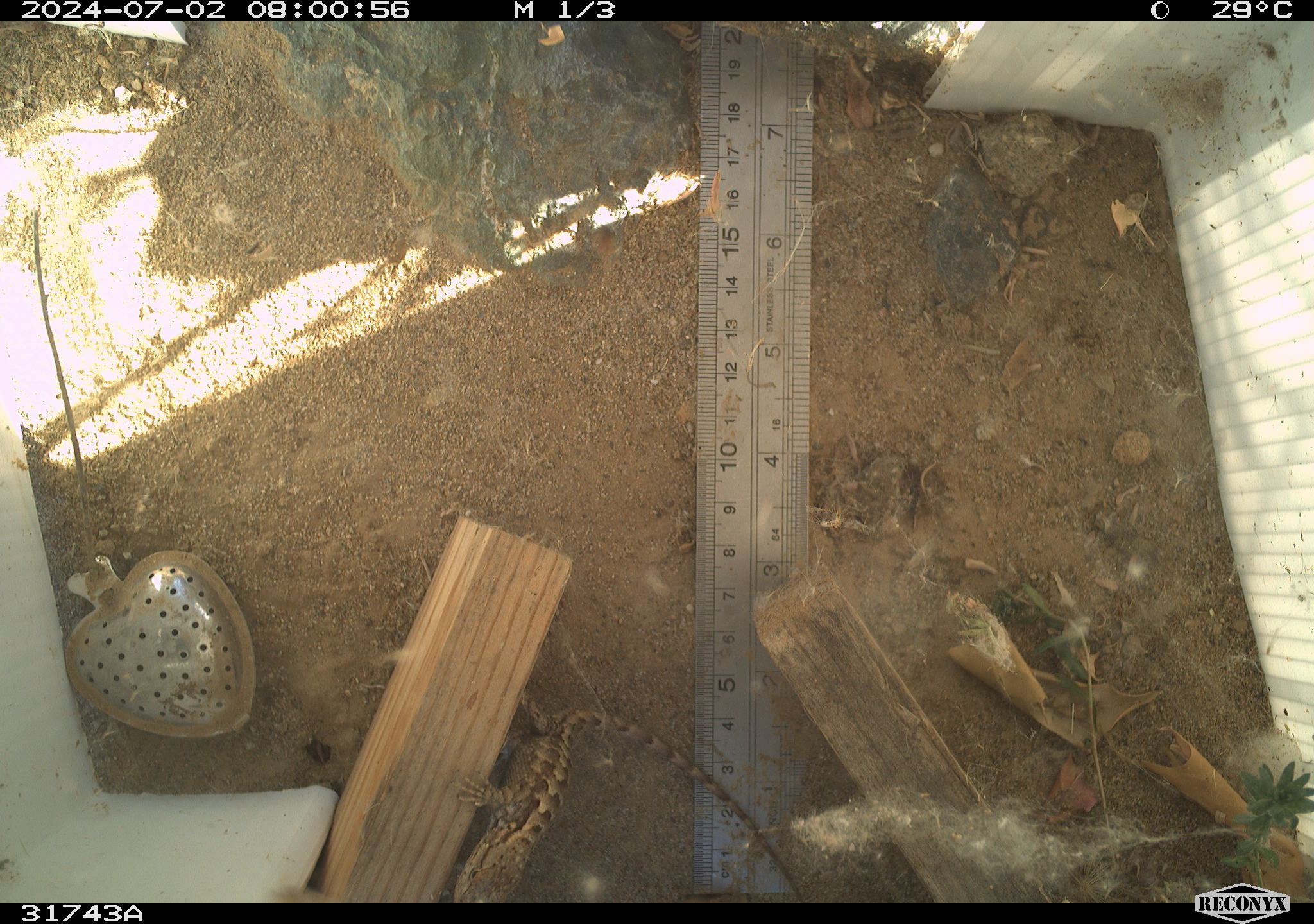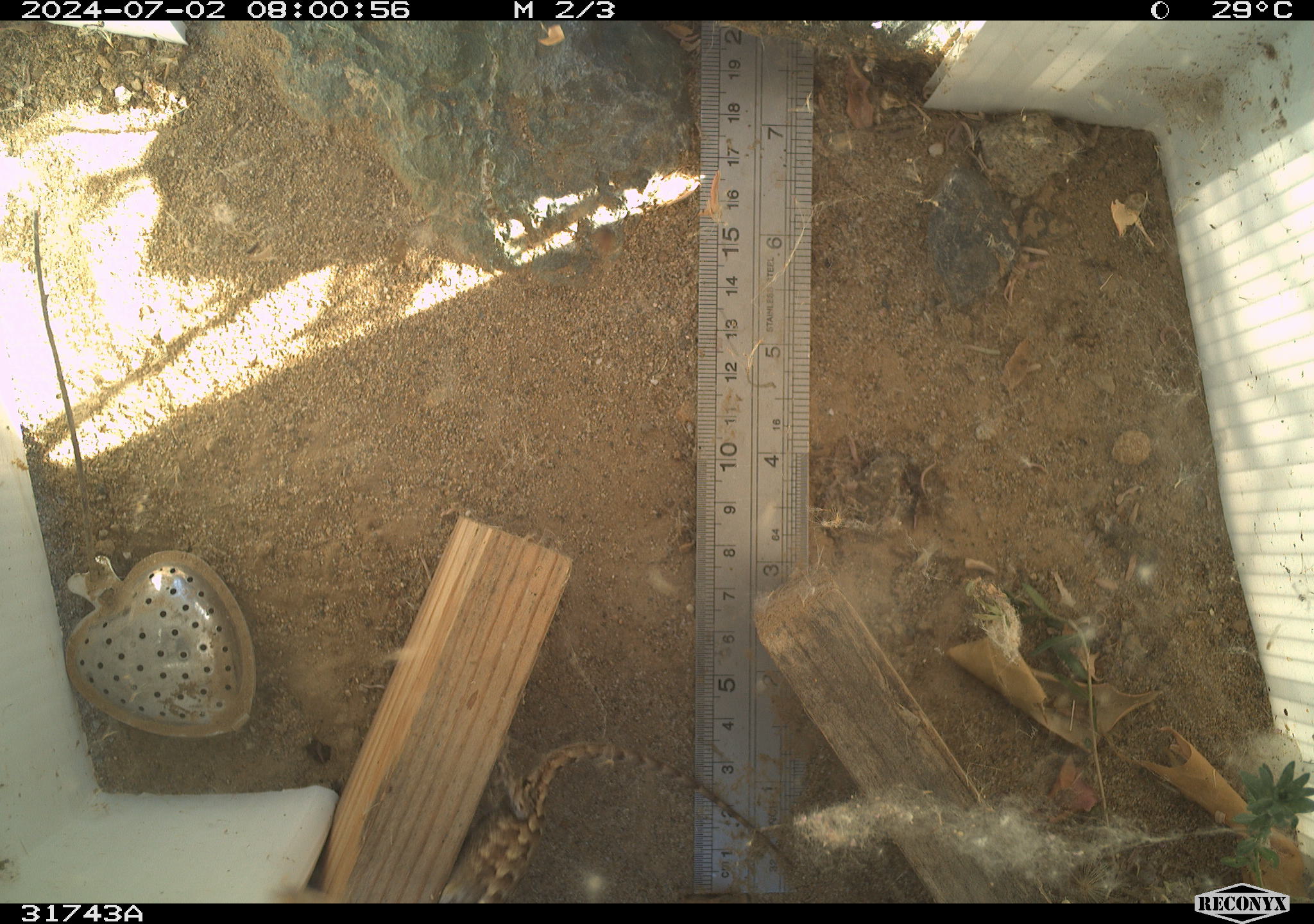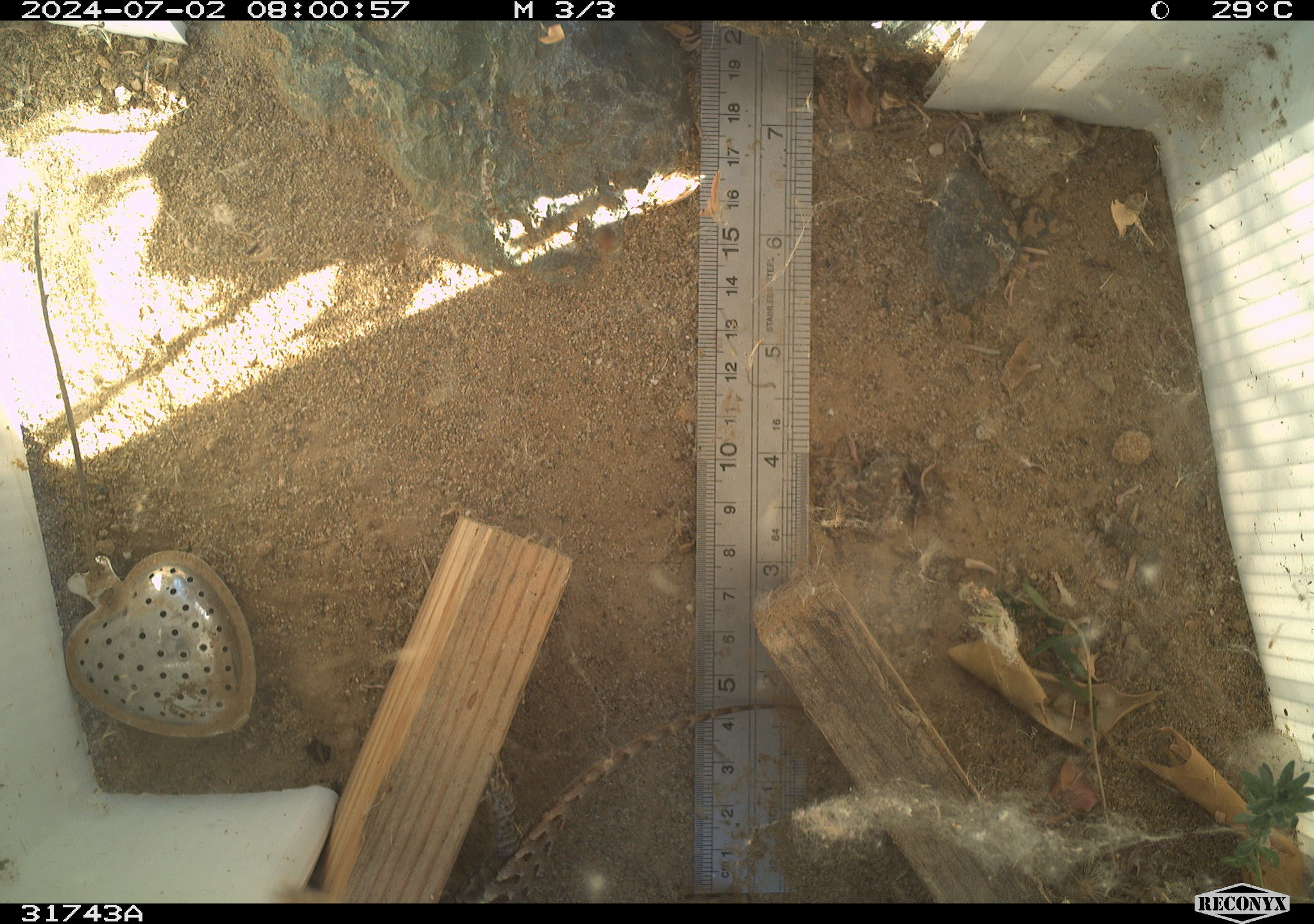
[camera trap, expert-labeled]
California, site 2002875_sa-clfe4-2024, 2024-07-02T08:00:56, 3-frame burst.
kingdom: Animalia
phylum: Chordata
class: Reptilia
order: Squamata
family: Phrynosomatidae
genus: Sceloporus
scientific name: Sceloporus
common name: spiny lizards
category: sceloporus species